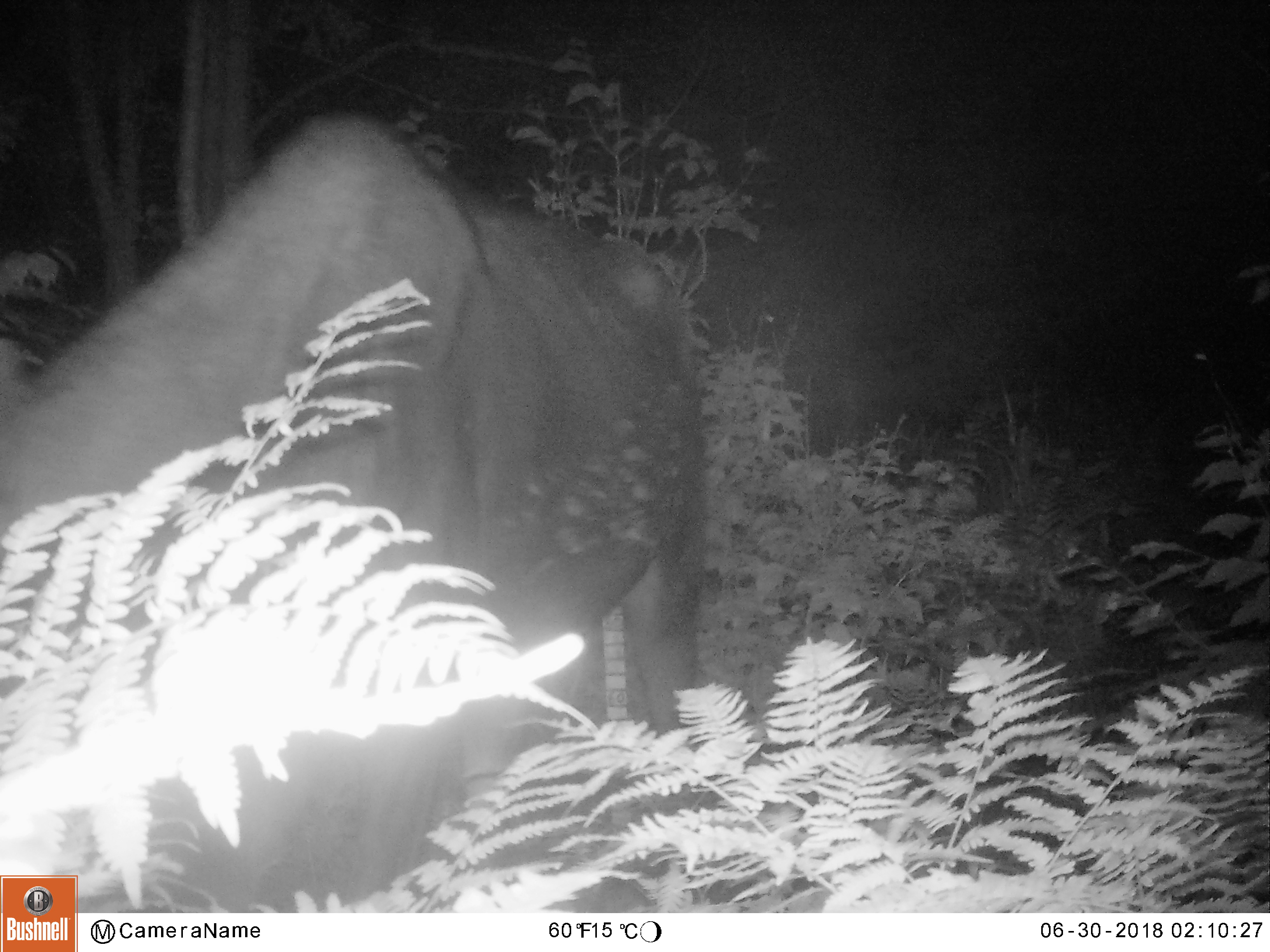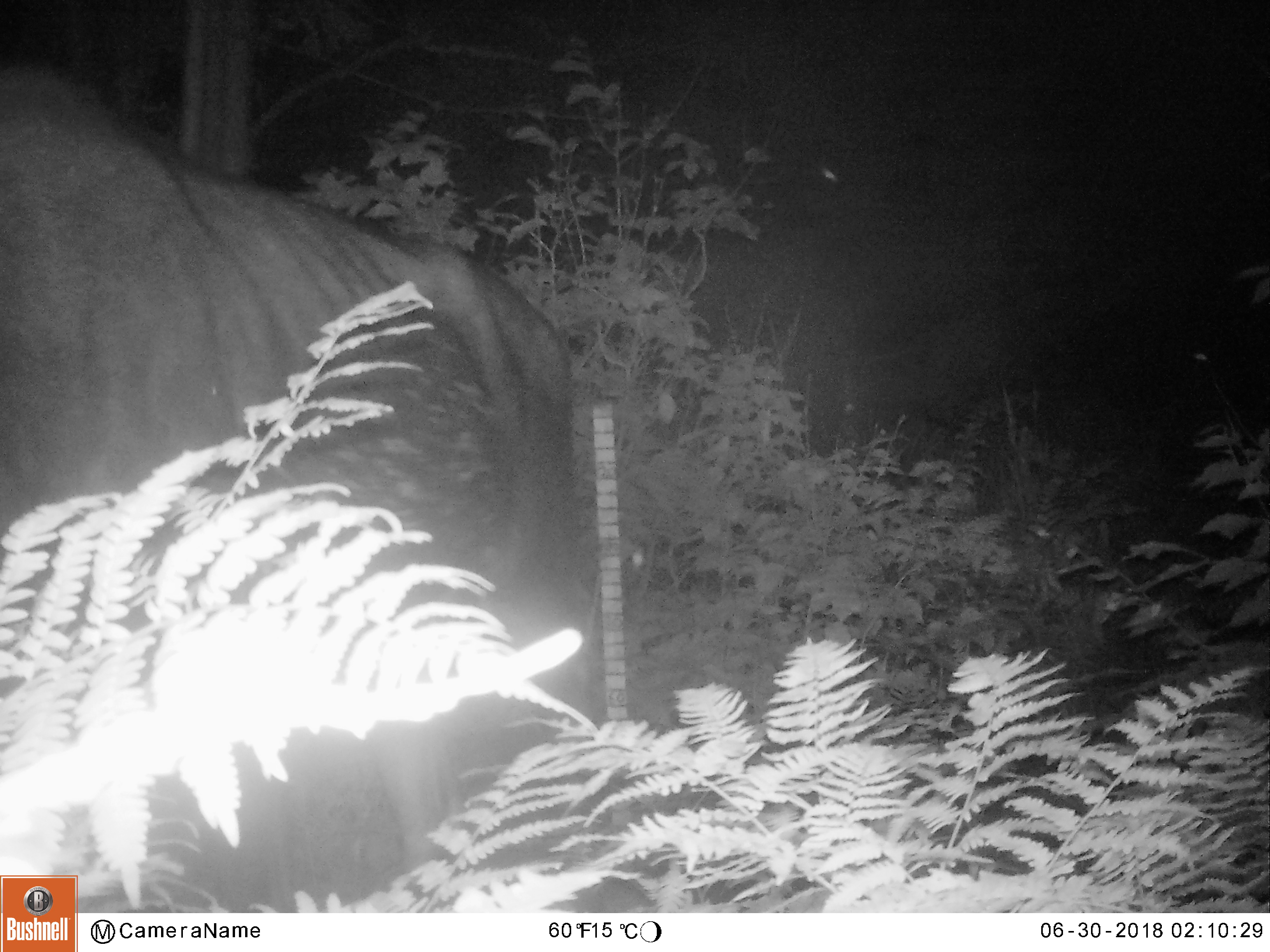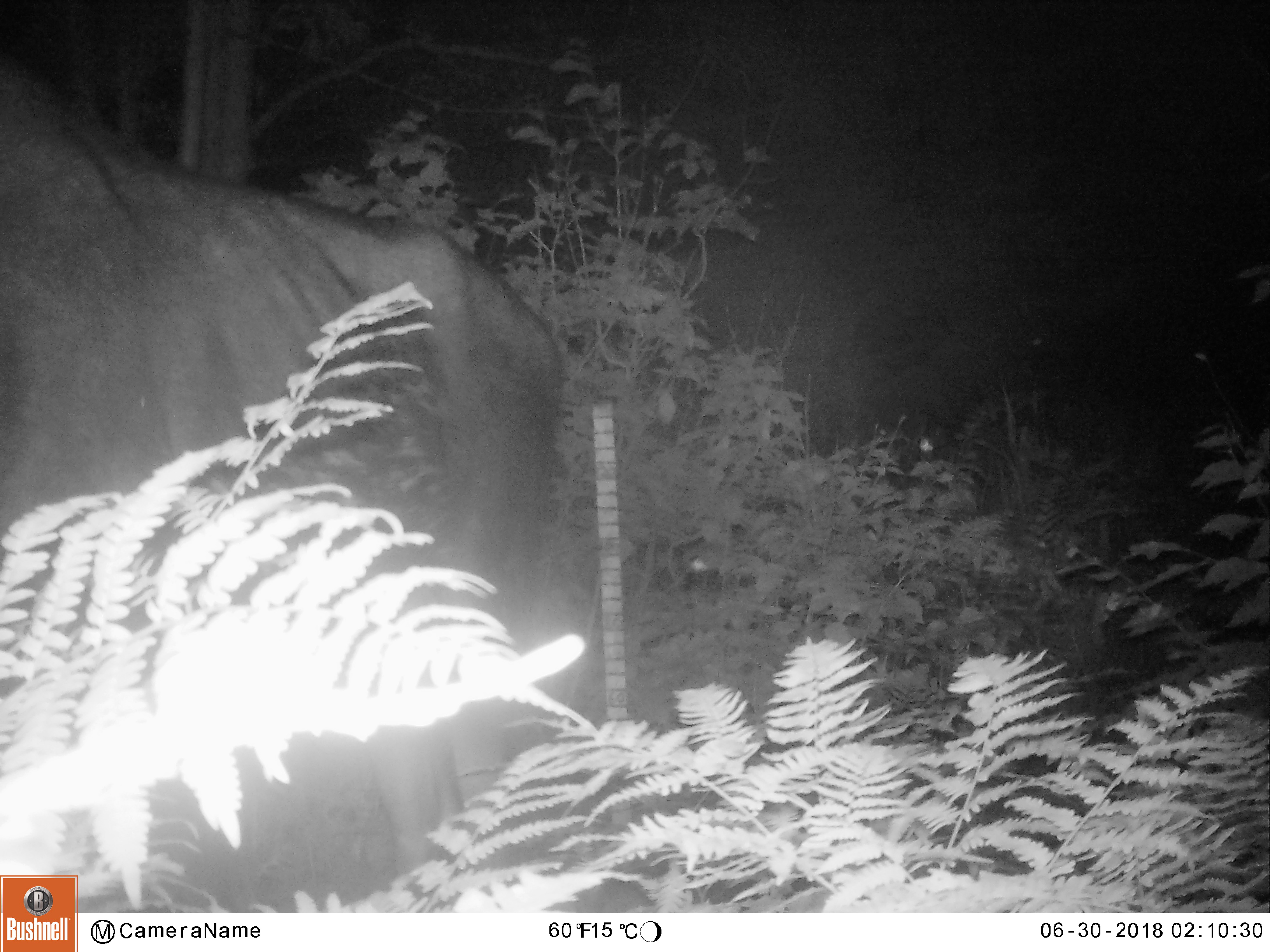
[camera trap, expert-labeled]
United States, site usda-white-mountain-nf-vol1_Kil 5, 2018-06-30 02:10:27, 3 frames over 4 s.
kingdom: Animalia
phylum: Chordata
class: Mammalia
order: Artiodactyla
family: Cervidae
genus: Alces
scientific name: Alces alces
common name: moose